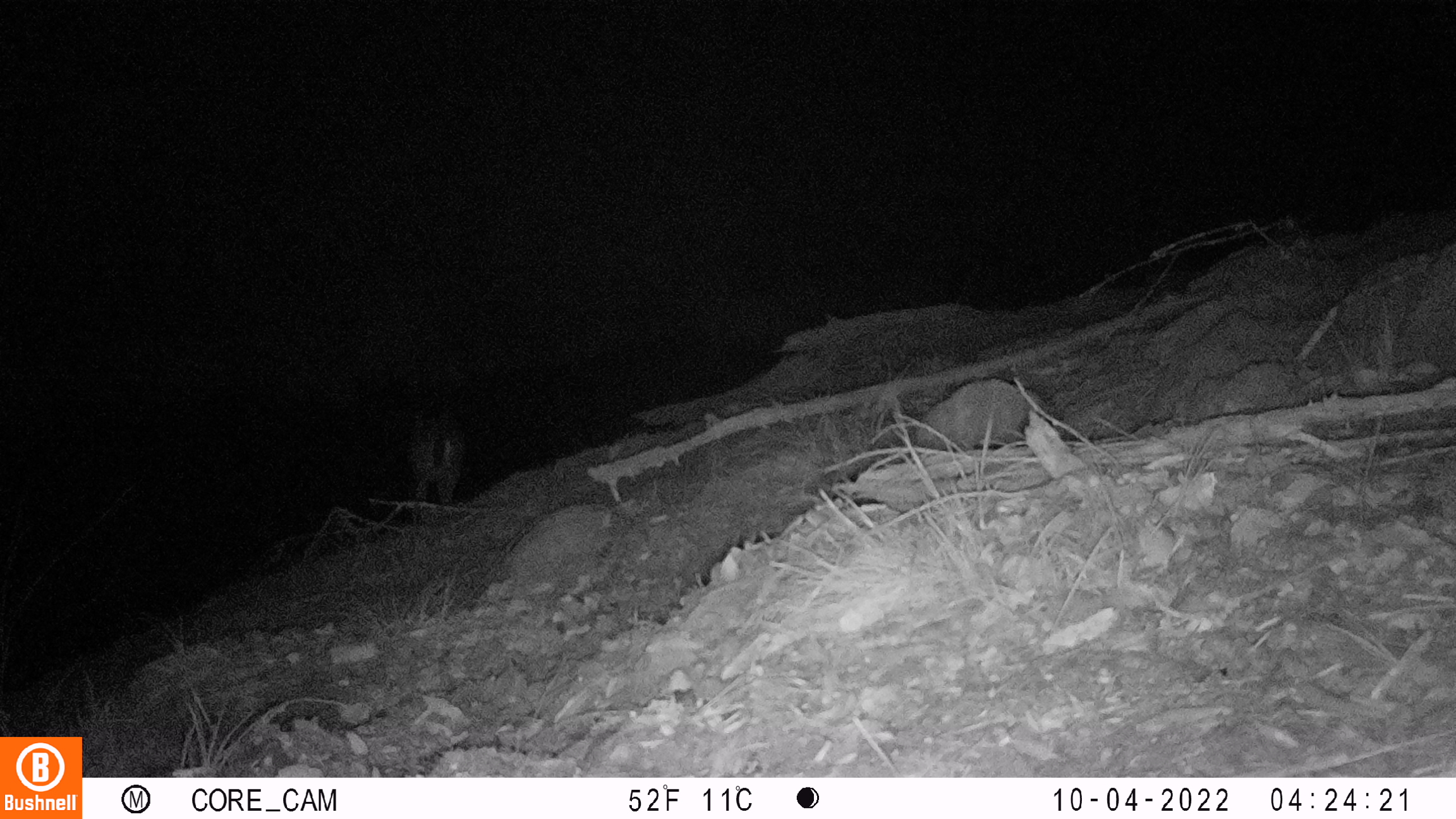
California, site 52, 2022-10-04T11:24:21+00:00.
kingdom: Animalia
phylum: Chordata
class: Mammalia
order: Artiodactyla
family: Cervidae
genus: Odocoileus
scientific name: Odocoileus hemionus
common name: mule deer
Mule deer (Odocoileus hemionus).